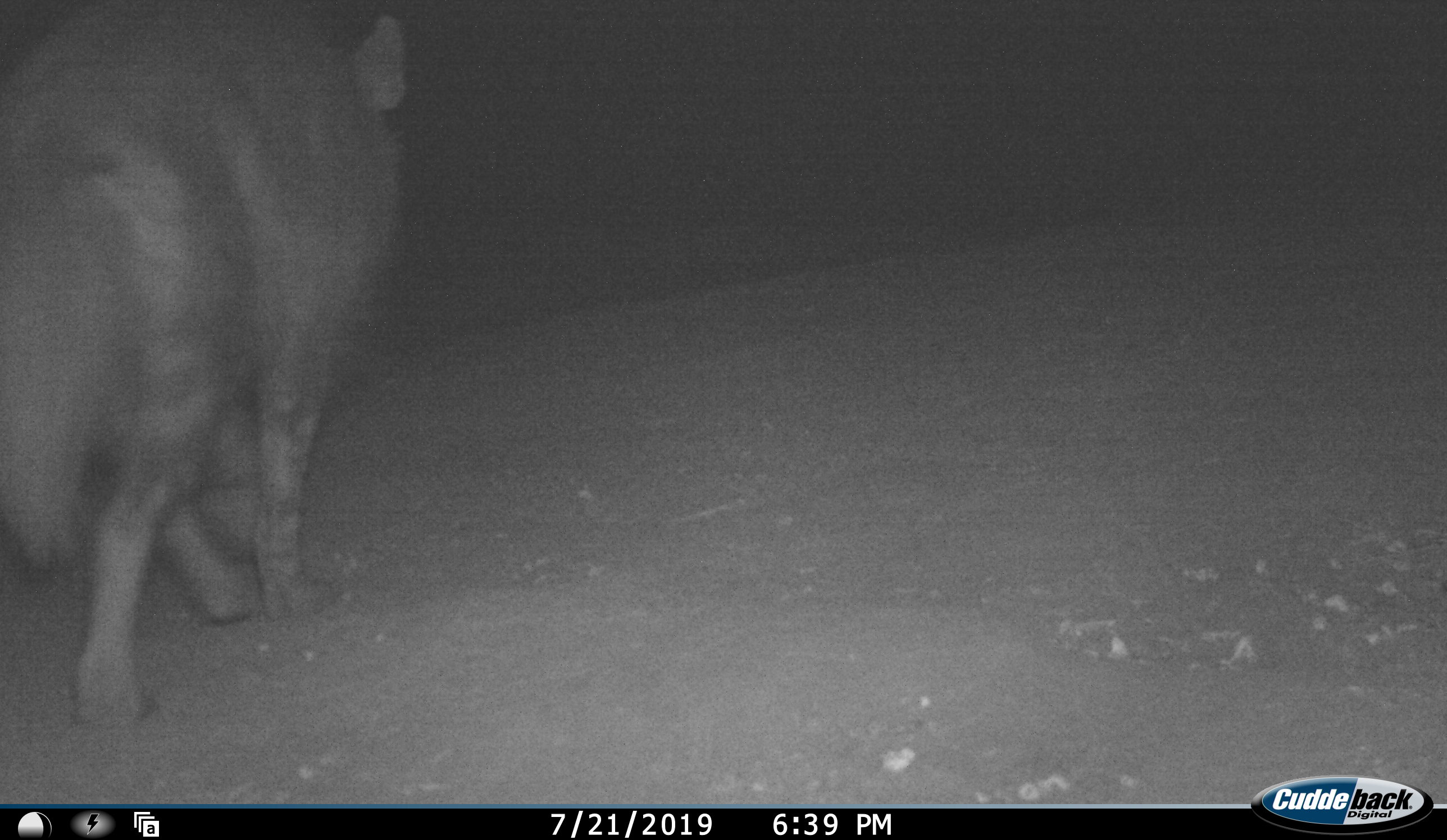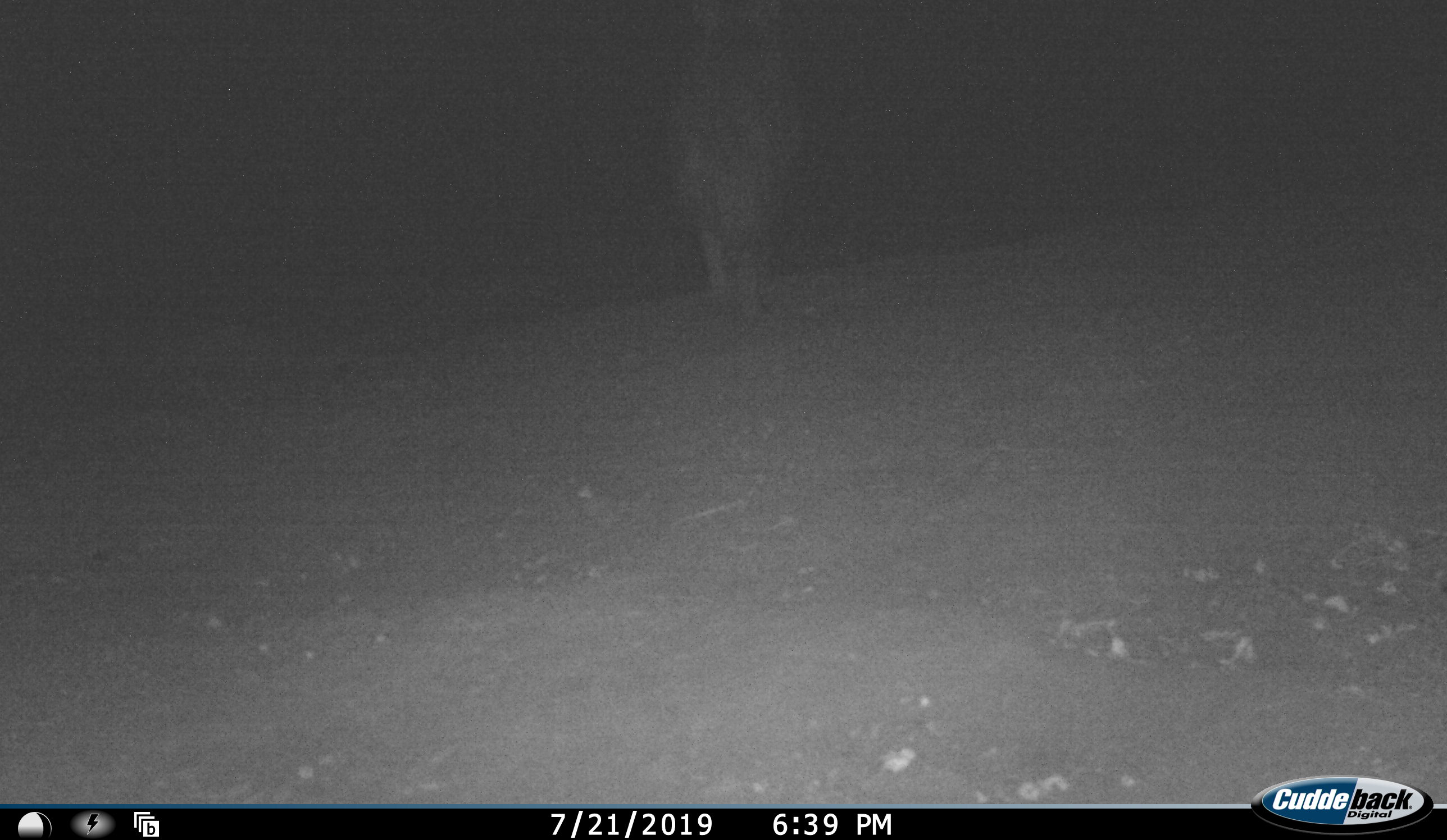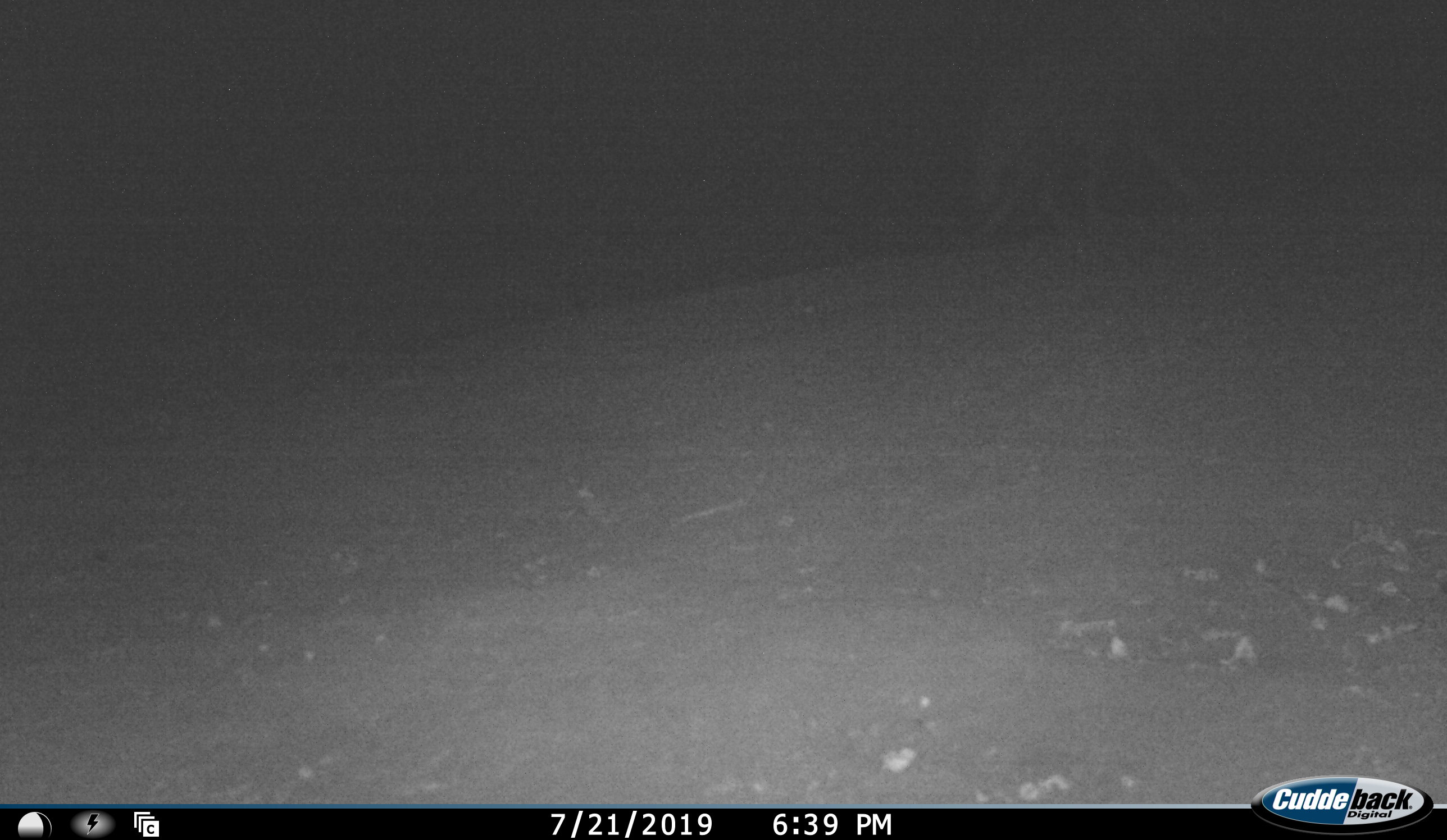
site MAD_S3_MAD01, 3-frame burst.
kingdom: Animalia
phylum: Chordata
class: Mammalia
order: Carnivora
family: Hyaenidae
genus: Parahyaena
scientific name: Parahyaena brunnea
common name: brown hyena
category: hyenabrown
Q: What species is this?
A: Hyenabrown (brown hyena) (Parahyaena brunnea).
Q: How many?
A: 1.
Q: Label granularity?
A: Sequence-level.